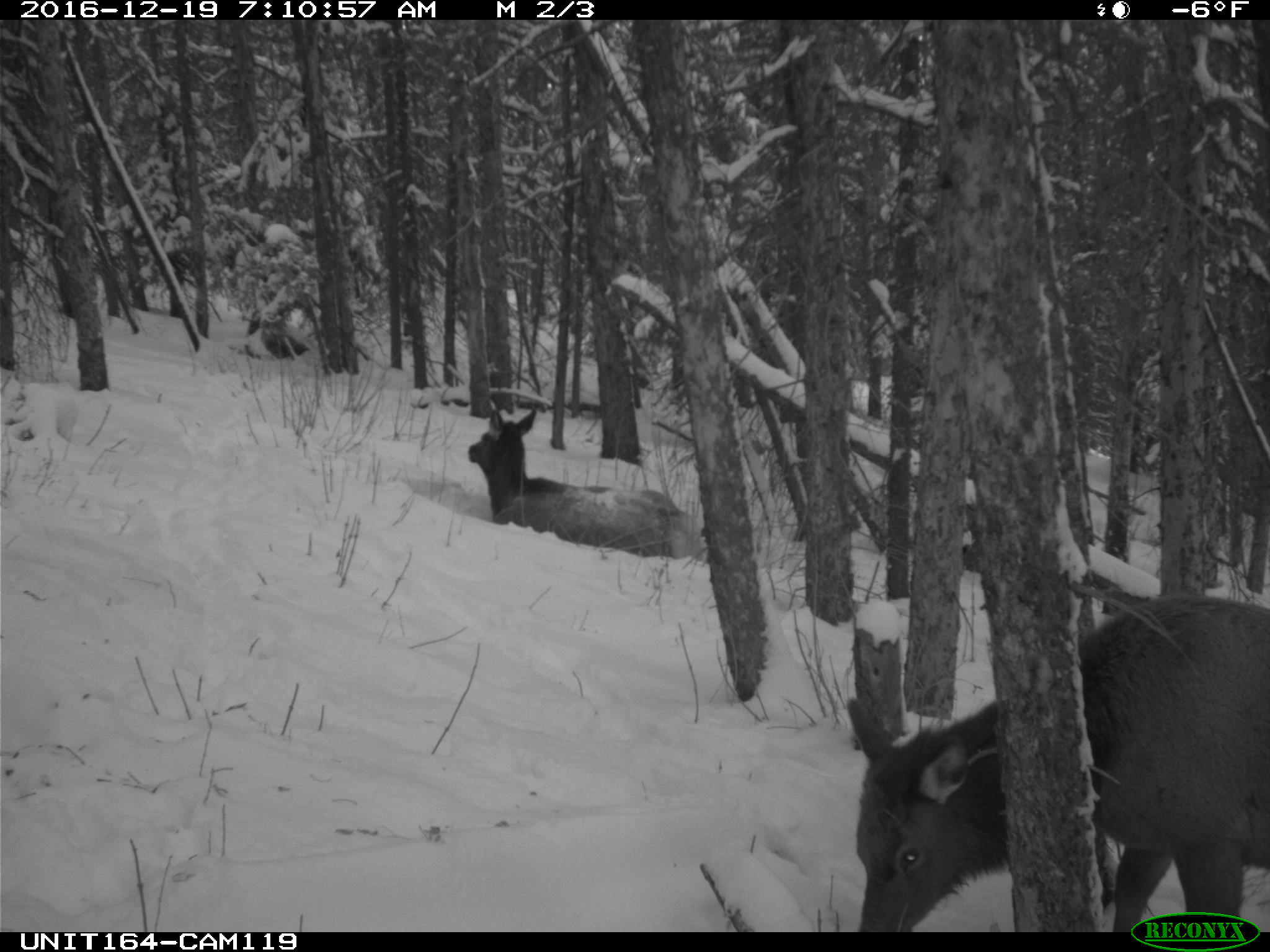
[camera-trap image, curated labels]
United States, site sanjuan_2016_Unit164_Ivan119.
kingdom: Animalia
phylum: Chordata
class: Mammalia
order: Artiodactyla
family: Cervidae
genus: Cervus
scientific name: Cervus elaphus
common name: red deer